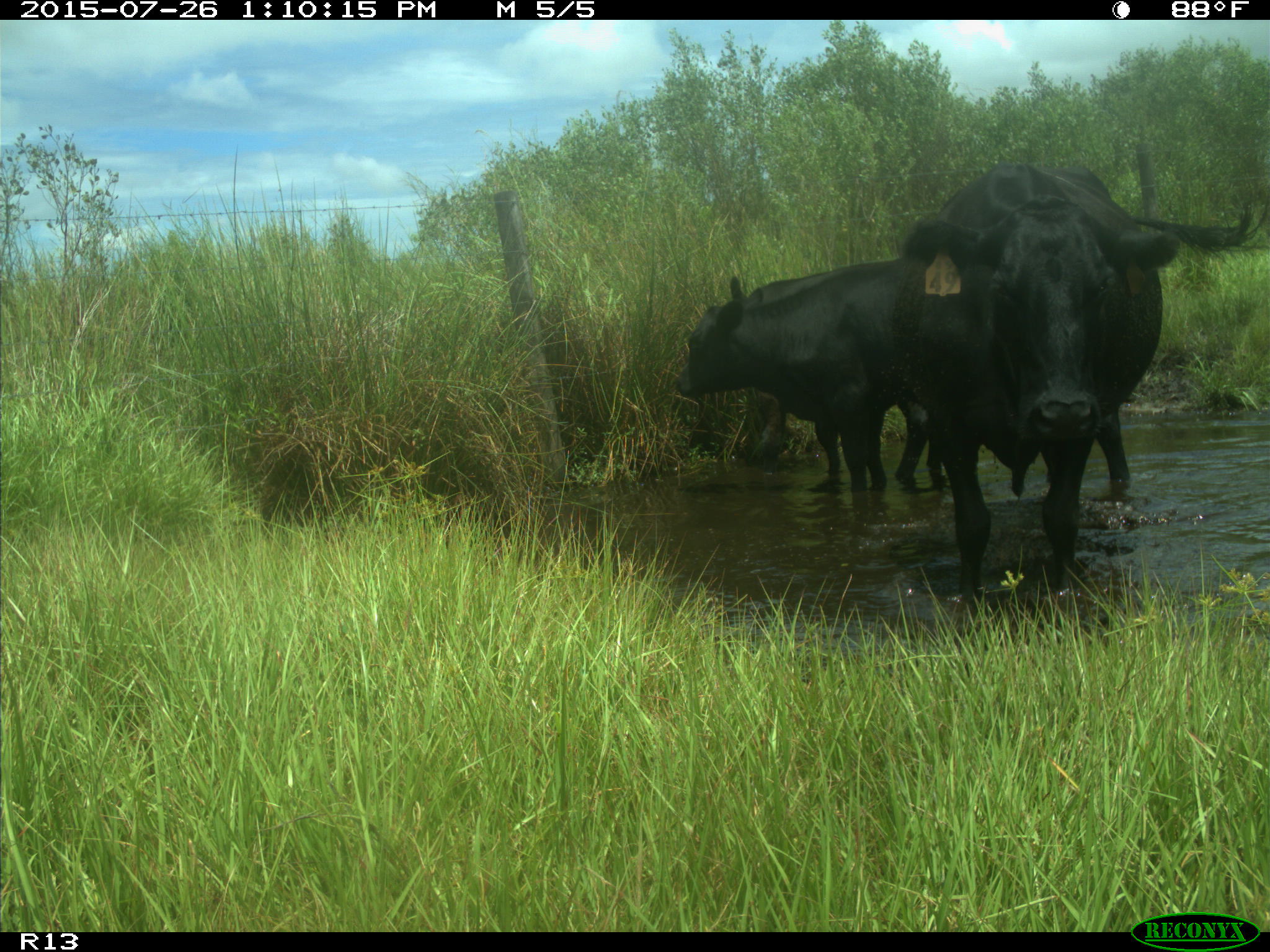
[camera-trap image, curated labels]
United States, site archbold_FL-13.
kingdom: Animalia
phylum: Chordata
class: Mammalia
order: Artiodactyla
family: Bovidae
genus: Bos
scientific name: Bos taurus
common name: domestic cow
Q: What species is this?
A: Bos taurus (domestic cow).